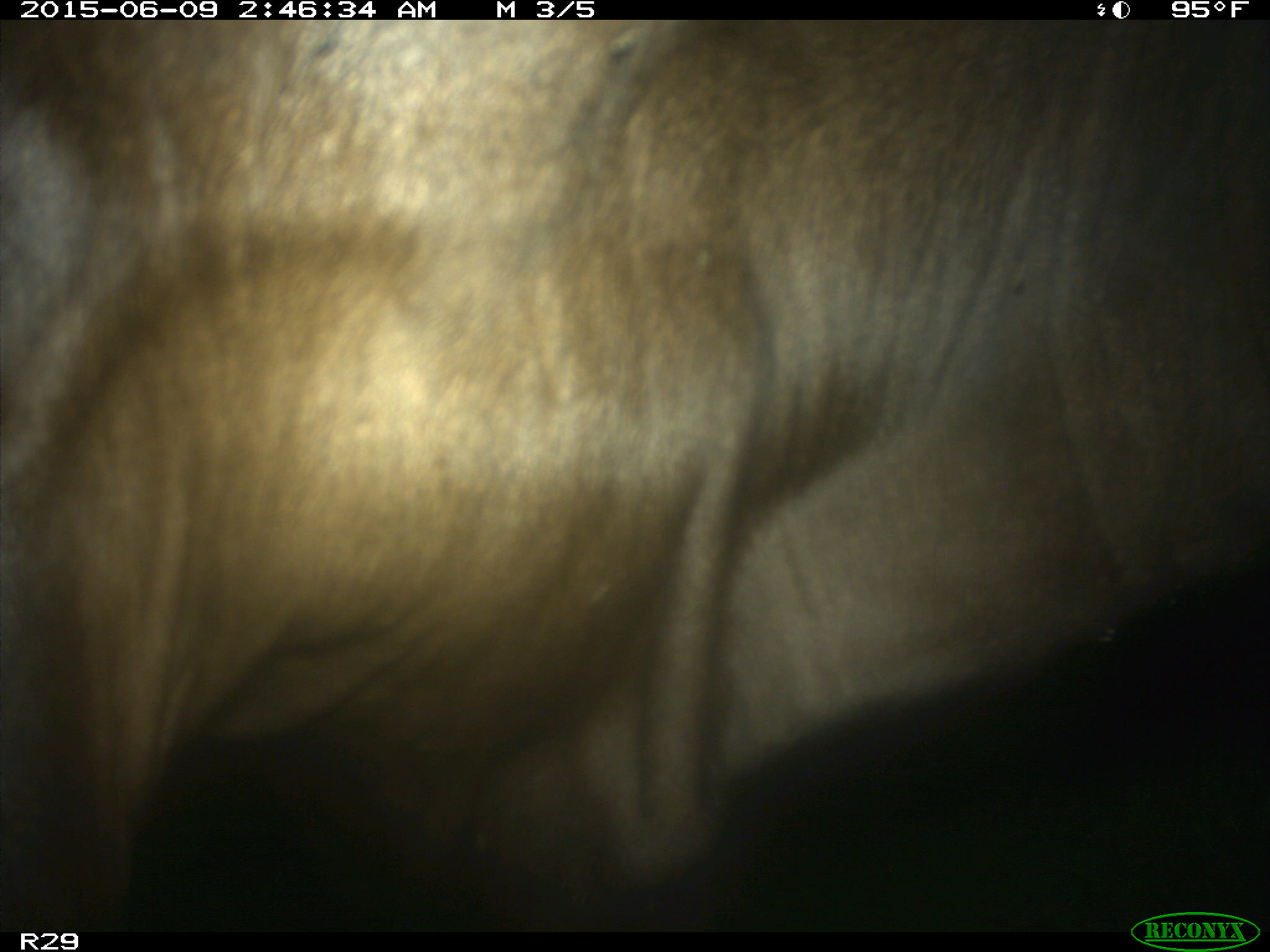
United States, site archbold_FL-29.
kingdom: Animalia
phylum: Chordata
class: Mammalia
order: Artiodactyla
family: Bovidae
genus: Bos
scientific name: Bos taurus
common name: domestic cow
Bos taurus (domestic cow).